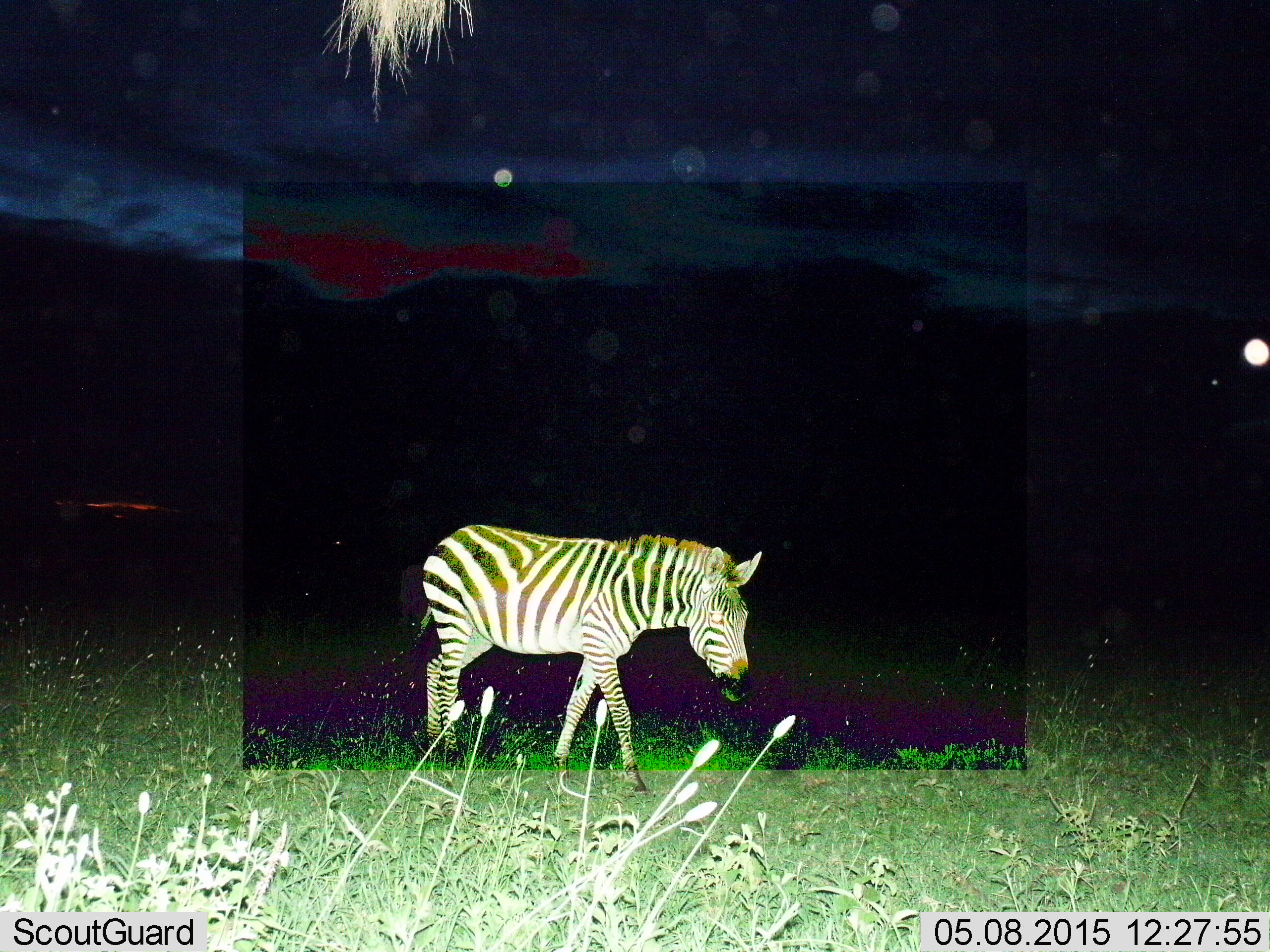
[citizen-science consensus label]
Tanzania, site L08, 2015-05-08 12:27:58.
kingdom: Animalia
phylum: Chordata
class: Mammalia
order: Perissodactyla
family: Equidae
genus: Equus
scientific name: Equus quagga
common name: plains zebra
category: zebra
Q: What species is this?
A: Zebra (plains zebra) (Equus quagga).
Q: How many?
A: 1.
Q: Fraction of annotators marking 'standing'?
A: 30%.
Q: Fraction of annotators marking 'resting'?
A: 0%.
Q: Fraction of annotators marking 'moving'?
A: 80%.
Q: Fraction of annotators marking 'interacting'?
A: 0%.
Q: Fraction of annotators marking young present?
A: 0%.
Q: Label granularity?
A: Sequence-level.